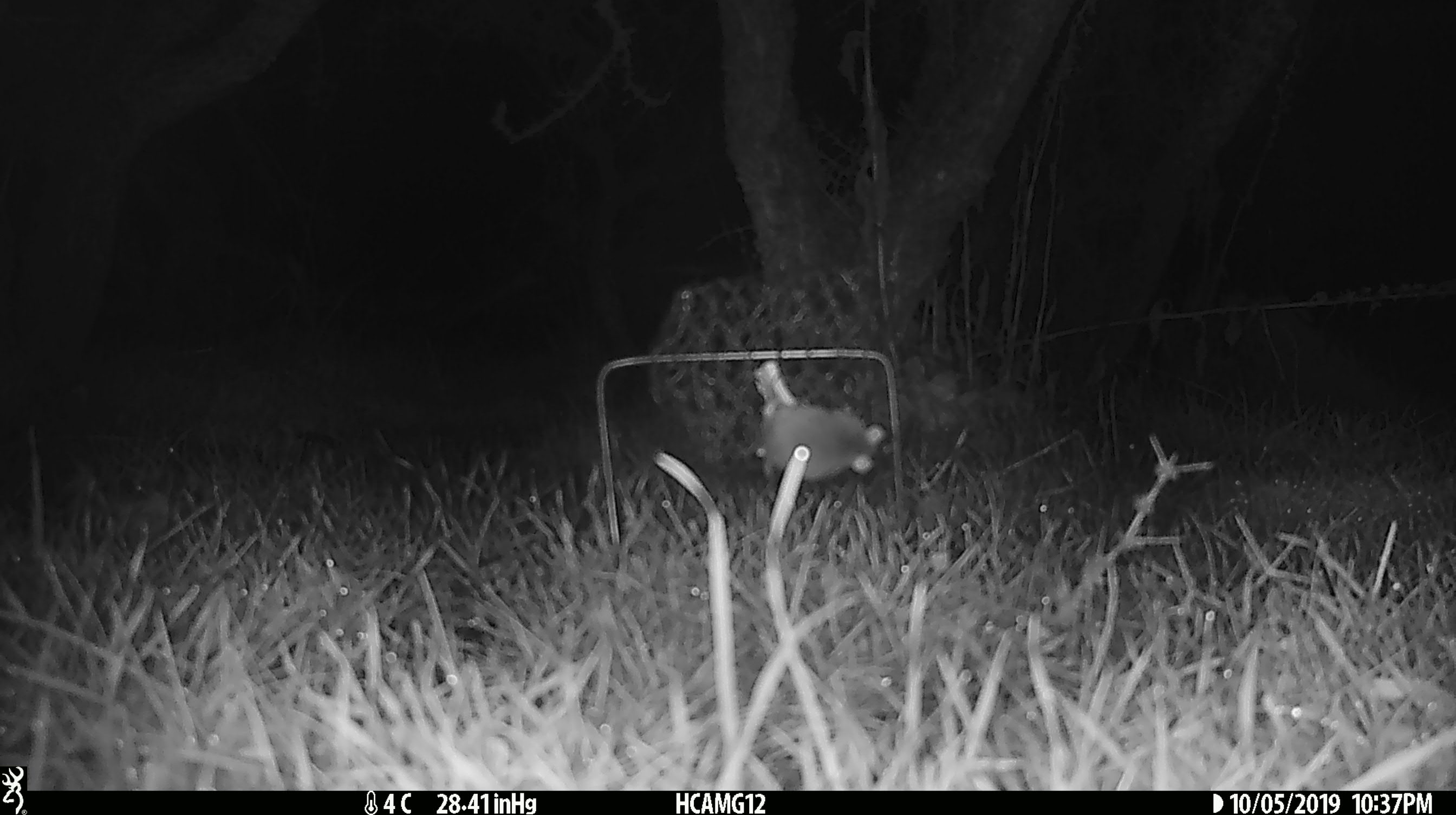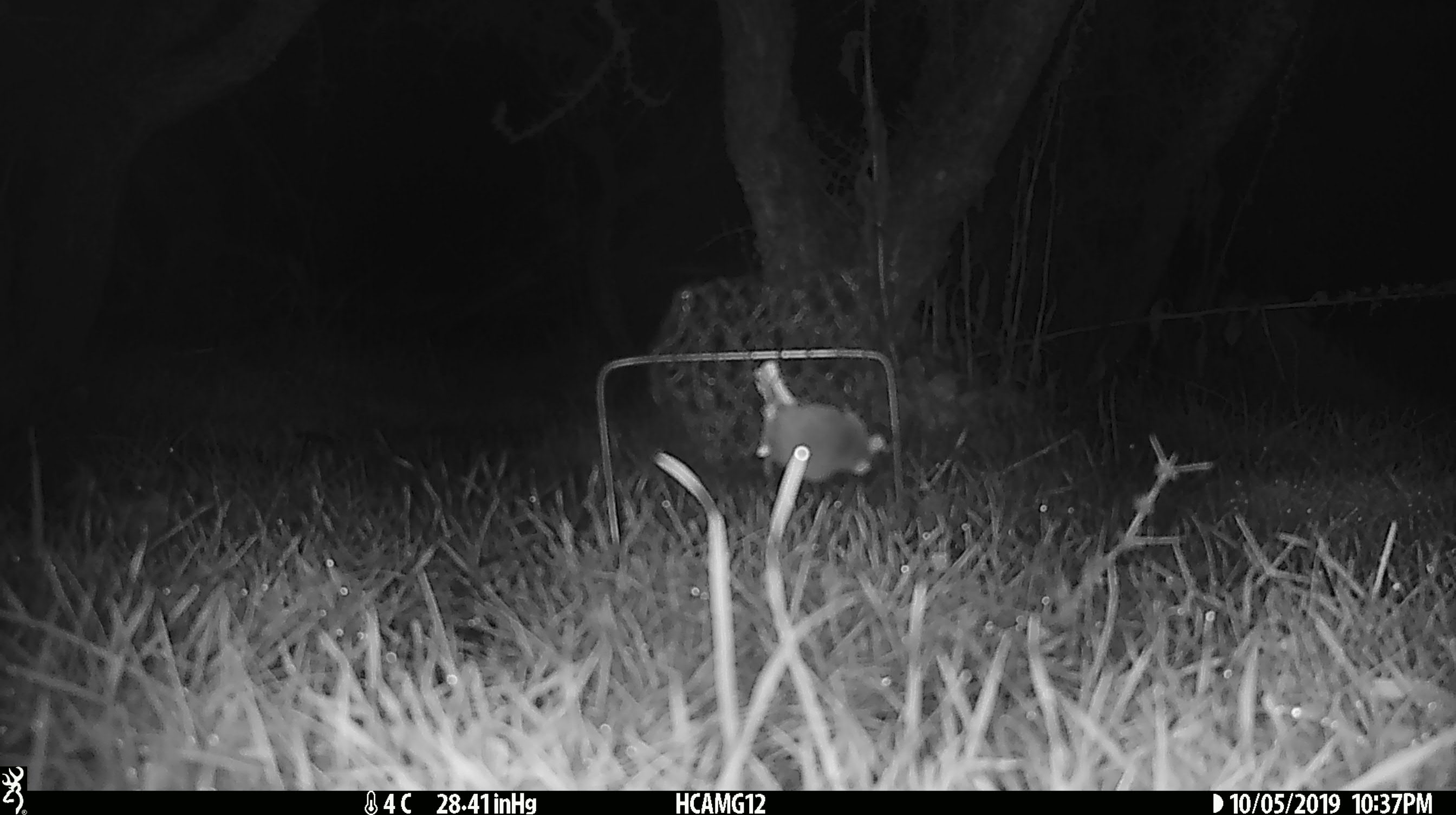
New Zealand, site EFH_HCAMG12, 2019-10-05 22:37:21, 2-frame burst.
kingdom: Animalia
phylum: Chordata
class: Mammalia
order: Rodentia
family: Muridae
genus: Mus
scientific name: Mus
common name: mouse